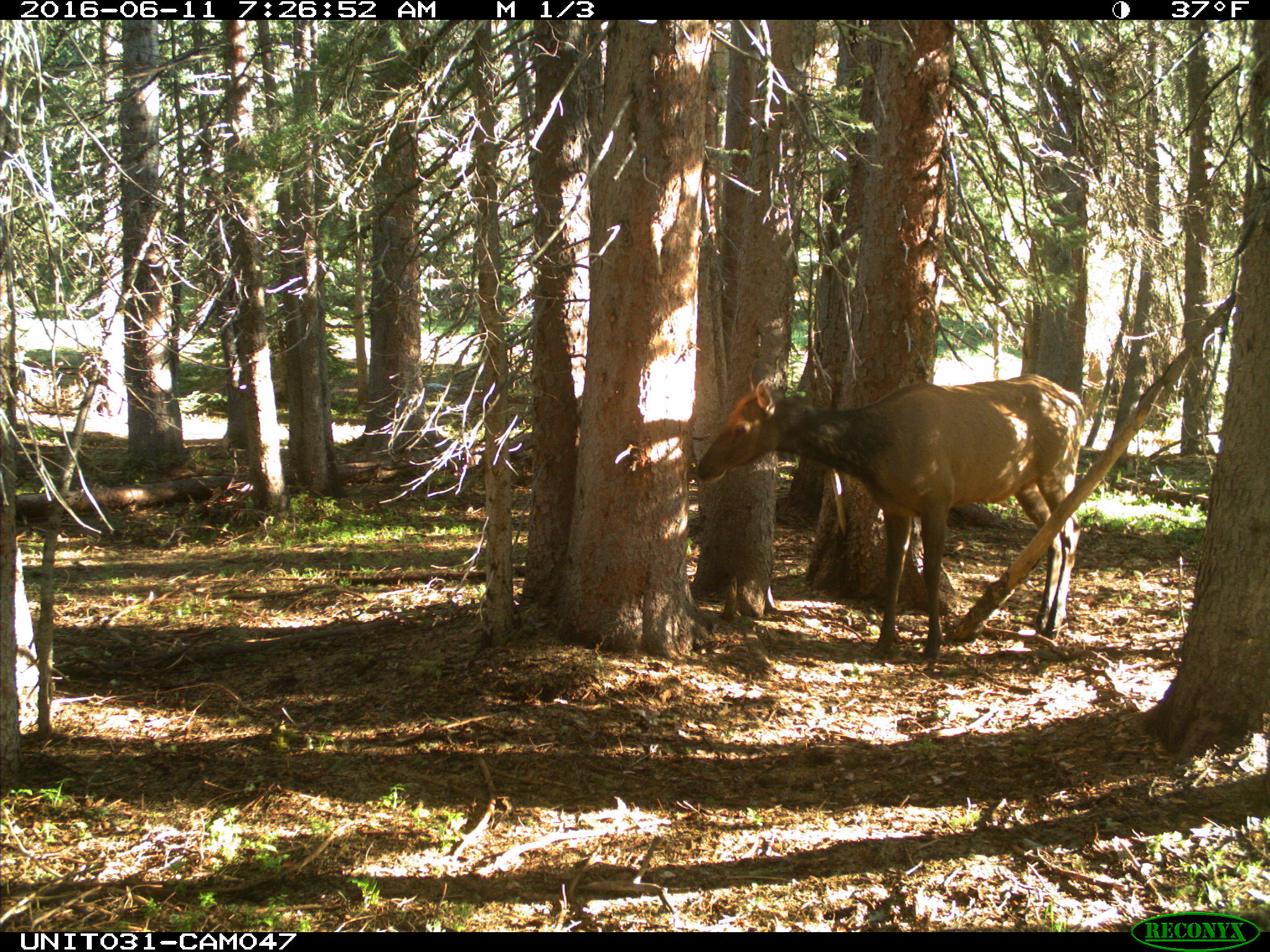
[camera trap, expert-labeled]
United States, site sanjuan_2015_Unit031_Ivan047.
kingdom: Animalia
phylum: Chordata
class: Mammalia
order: Artiodactyla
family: Cervidae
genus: Cervus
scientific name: Cervus elaphus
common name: red deer